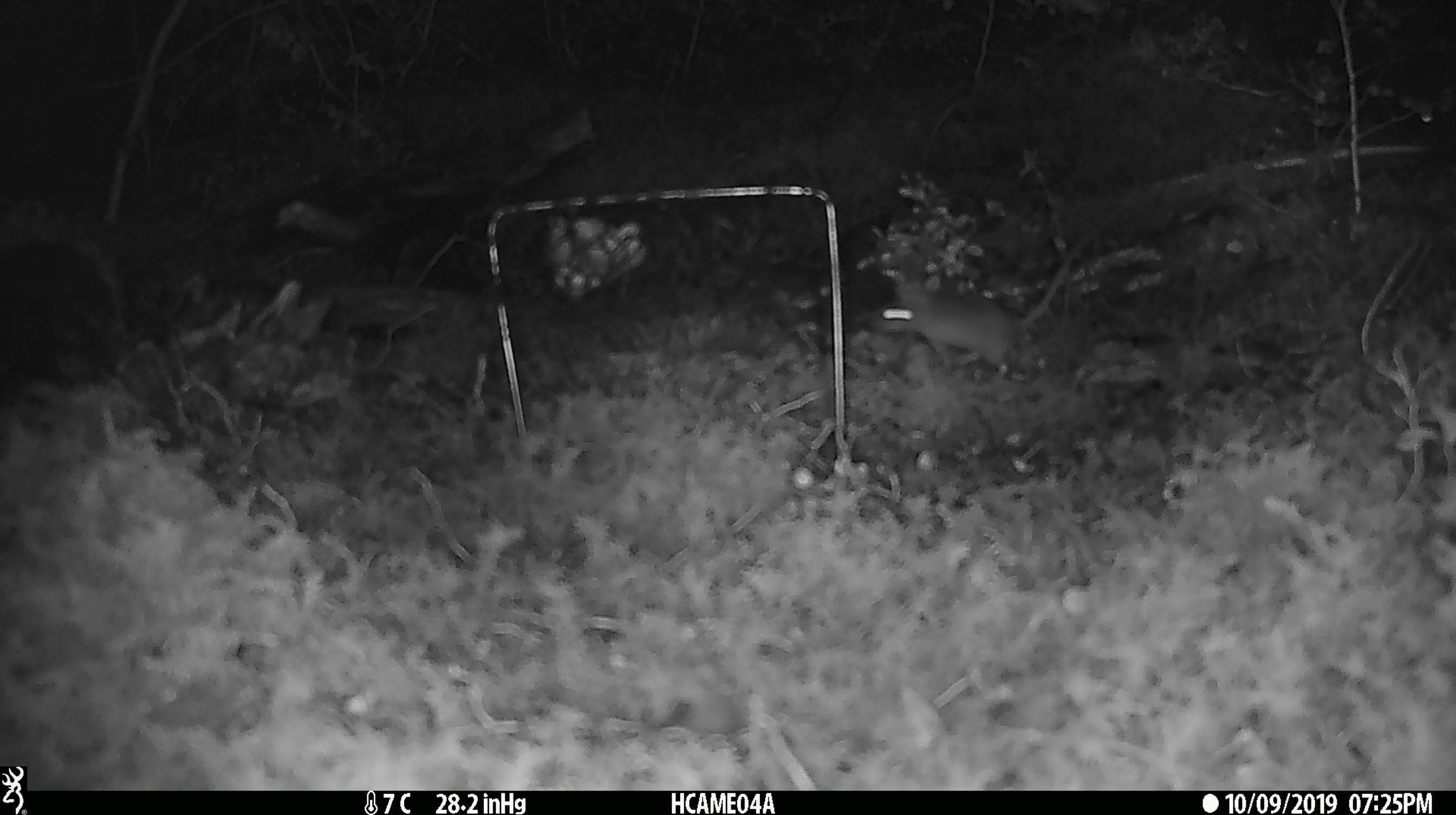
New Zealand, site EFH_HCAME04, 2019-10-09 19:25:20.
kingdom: Animalia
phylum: Chordata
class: Mammalia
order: Rodentia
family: Muridae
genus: Mus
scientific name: Mus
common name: mouse